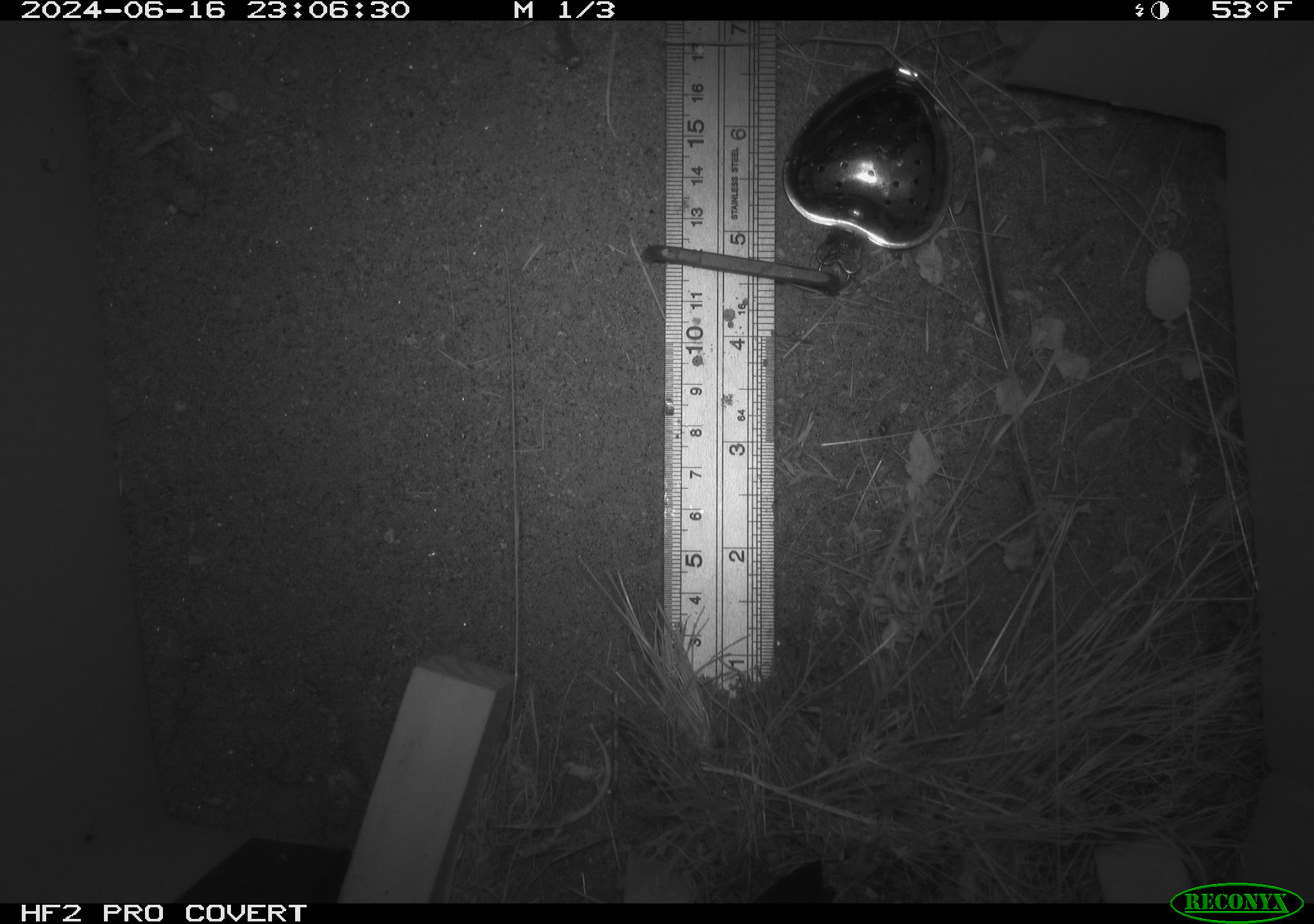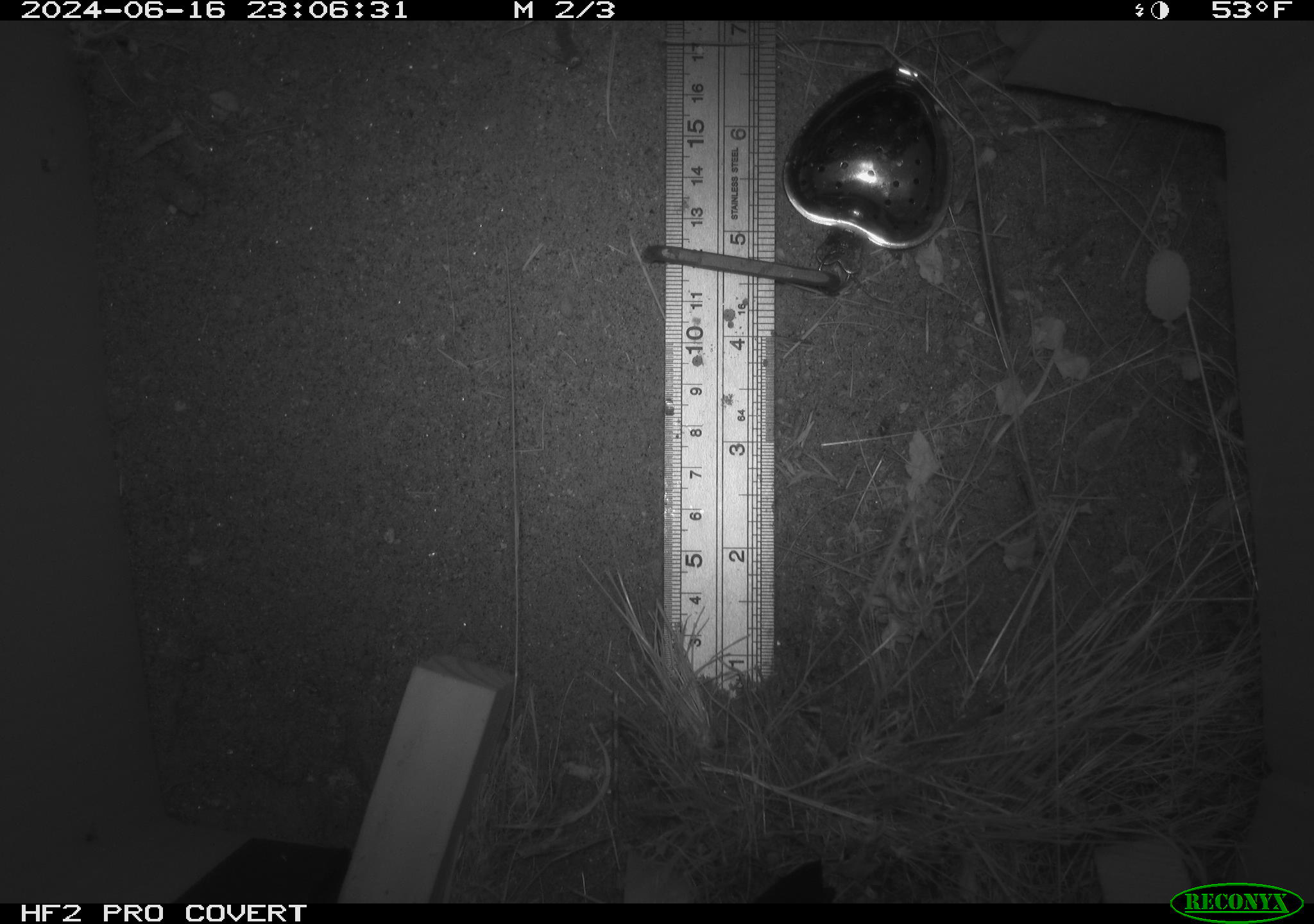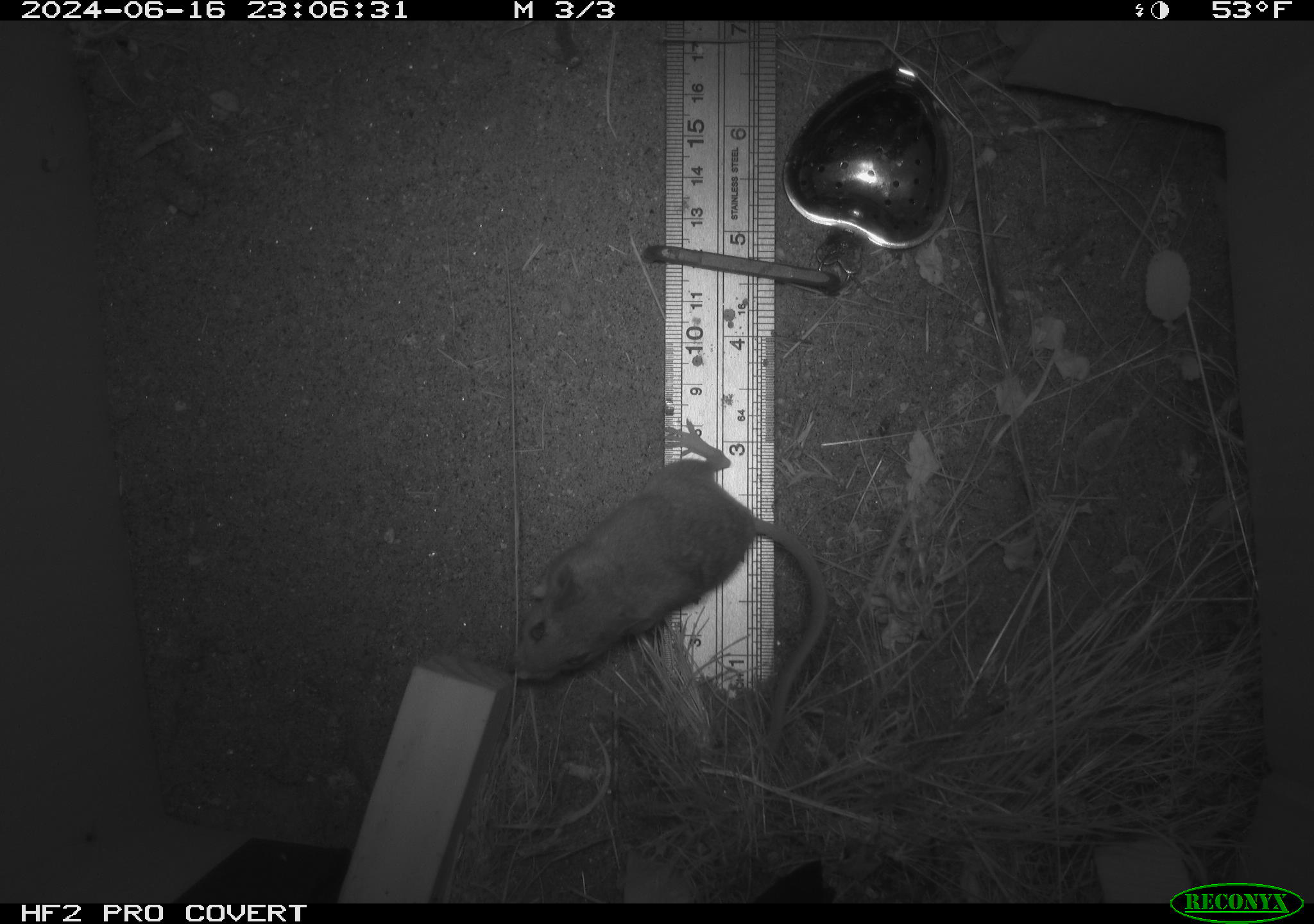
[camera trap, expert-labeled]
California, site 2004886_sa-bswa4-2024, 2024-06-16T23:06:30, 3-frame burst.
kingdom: Animalia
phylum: Chordata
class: Mammalia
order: Rodentia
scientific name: Rodentia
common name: rodent